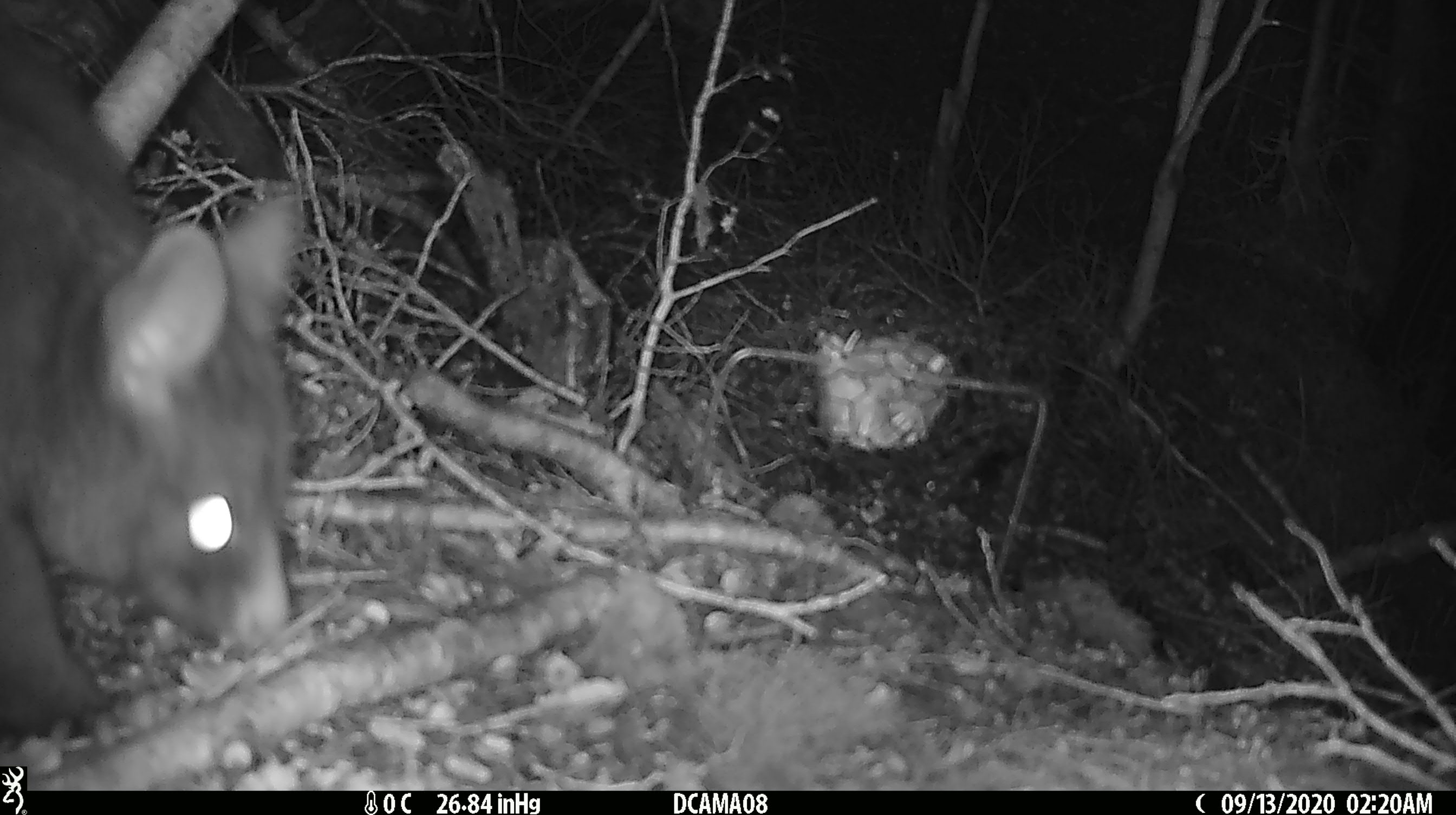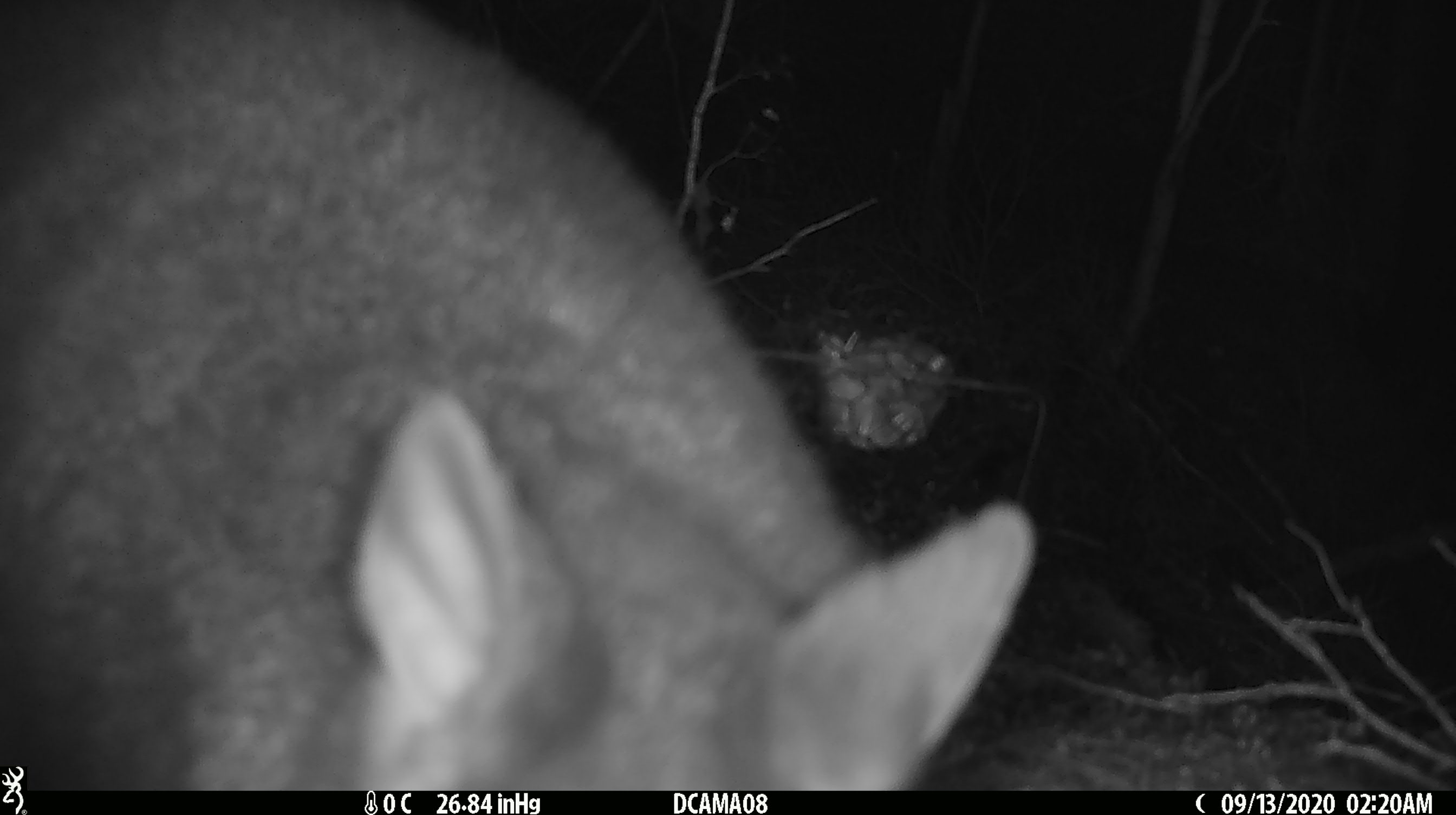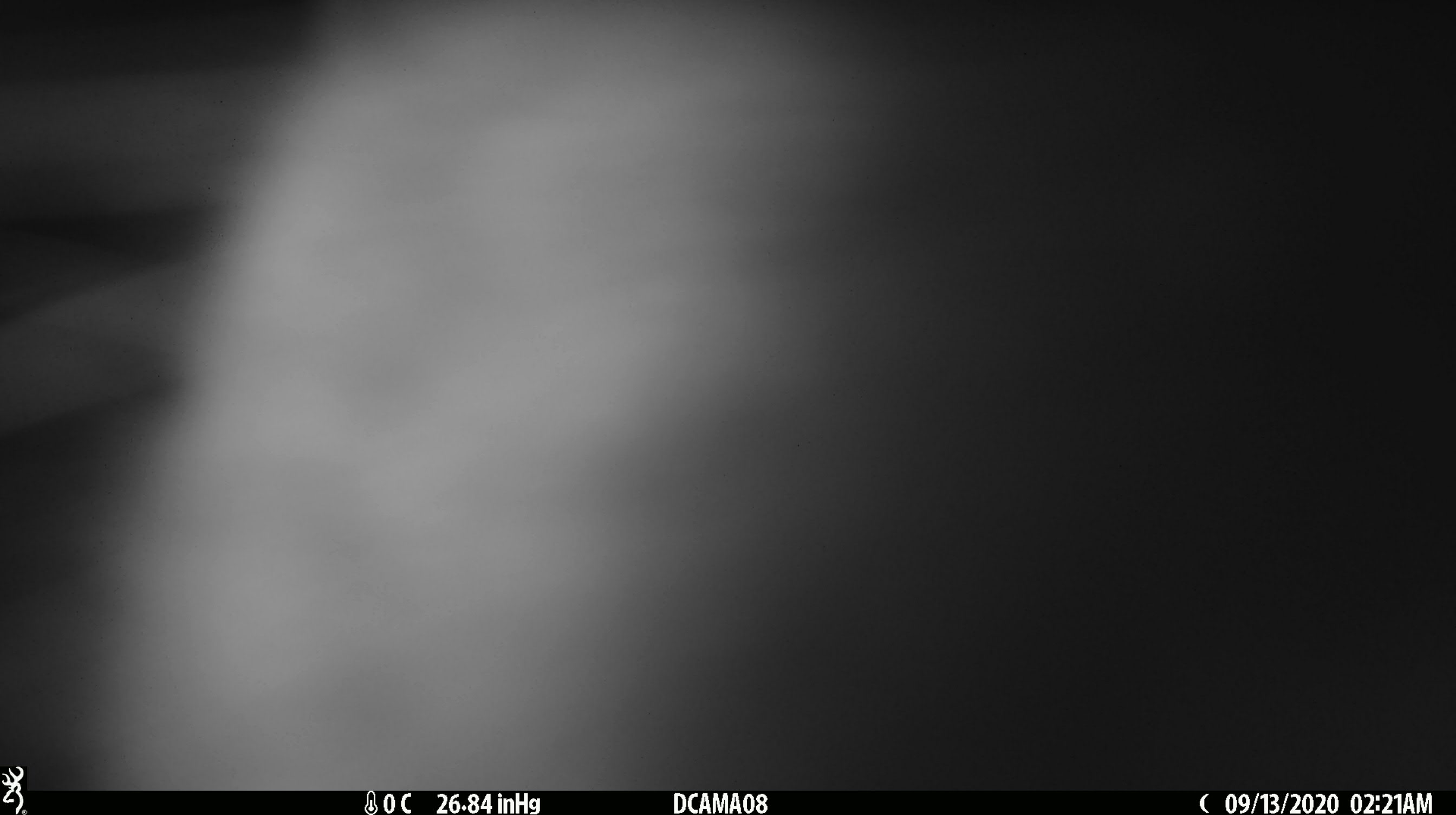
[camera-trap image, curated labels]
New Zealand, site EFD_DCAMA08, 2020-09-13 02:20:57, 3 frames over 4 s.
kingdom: Animalia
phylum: Chordata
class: Mammalia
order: Diprotodontia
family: Phalangeridae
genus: Trichosurus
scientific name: Trichosurus vulpecula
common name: common brushtail possum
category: possum